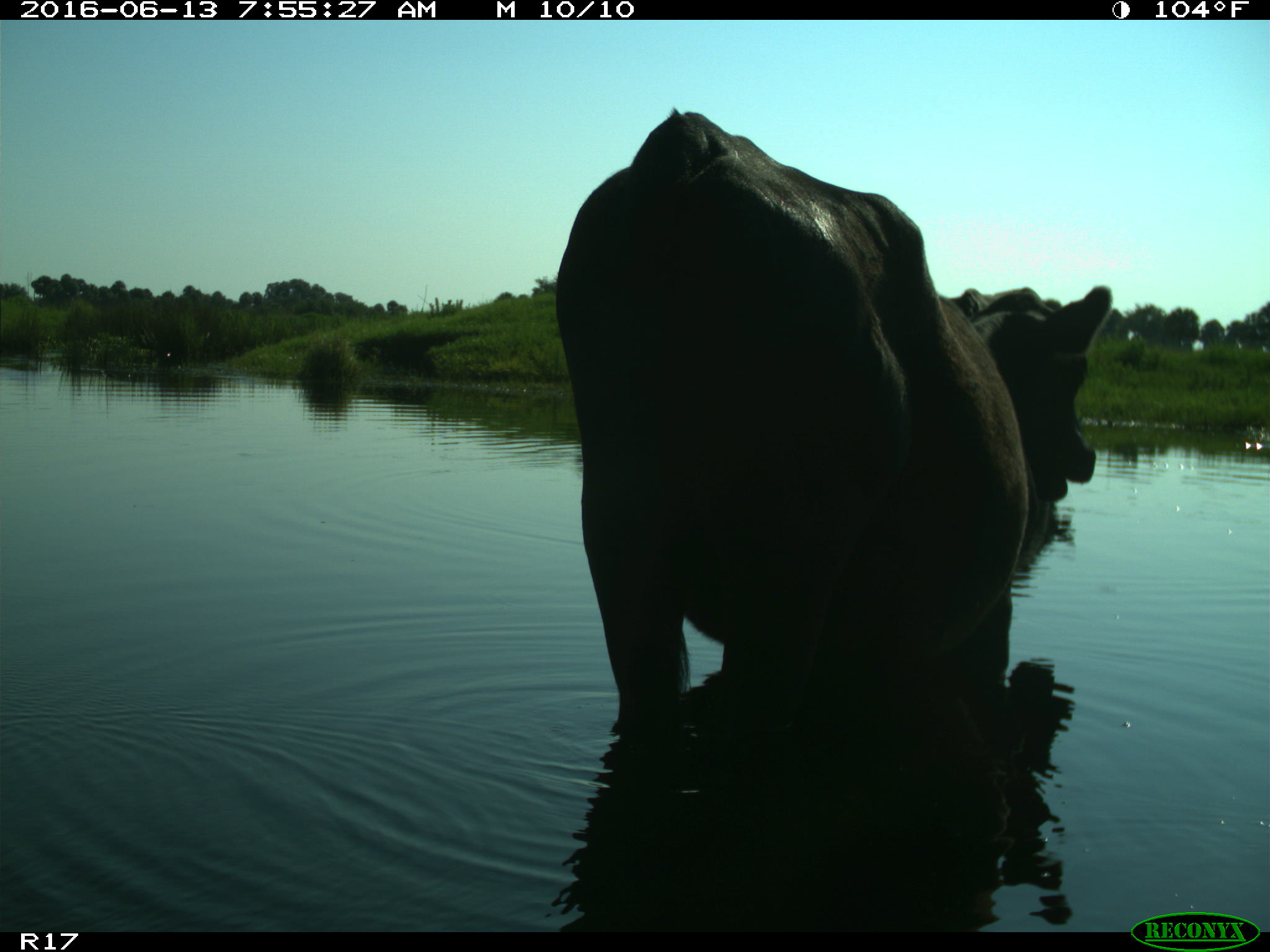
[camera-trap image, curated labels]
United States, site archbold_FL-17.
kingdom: Animalia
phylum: Chordata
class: Mammalia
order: Artiodactyla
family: Bovidae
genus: Bos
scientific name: Bos taurus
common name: domestic cow